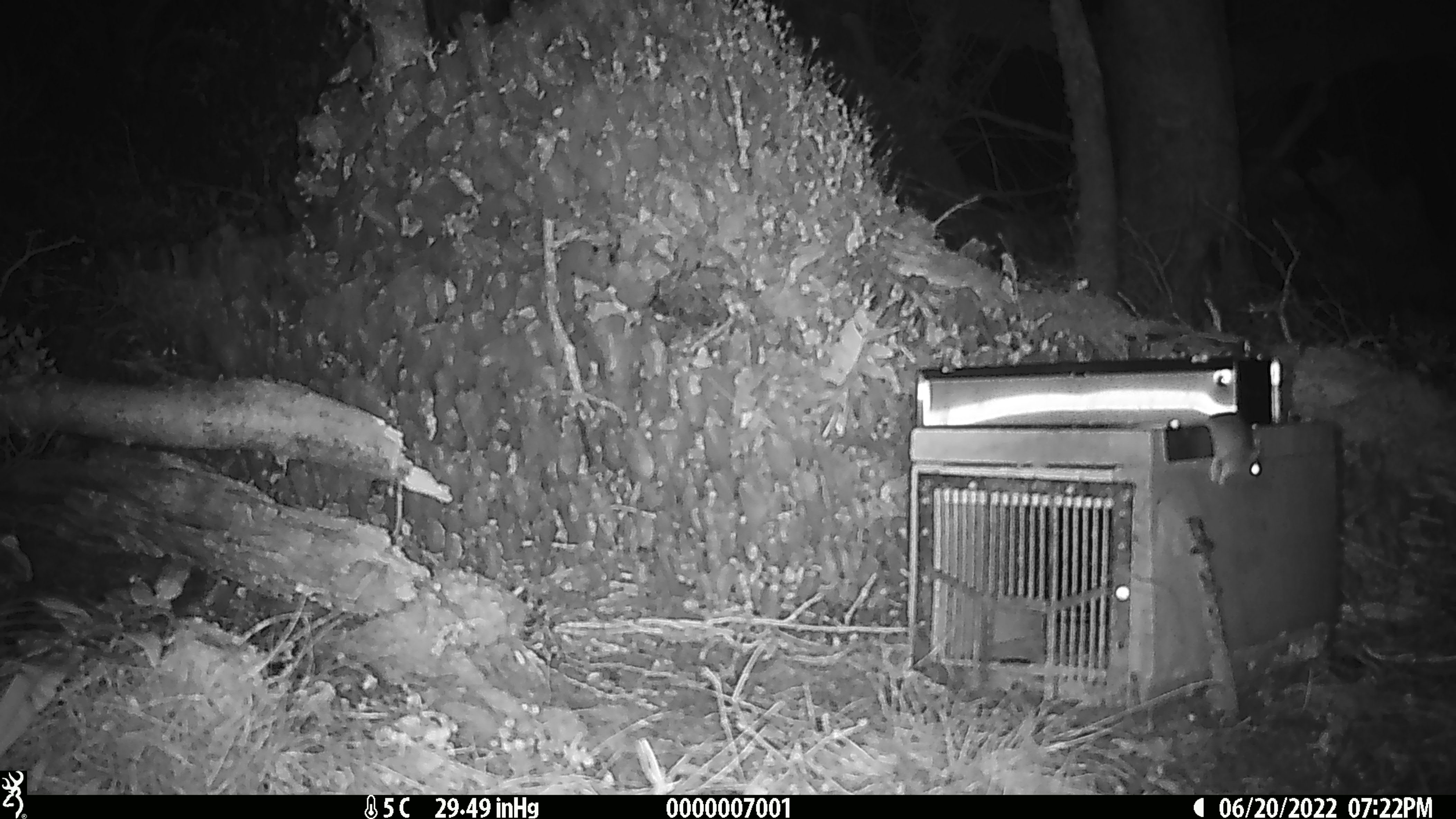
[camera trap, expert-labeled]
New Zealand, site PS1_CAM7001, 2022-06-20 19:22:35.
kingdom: Animalia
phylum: Chordata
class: Mammalia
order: Rodentia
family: Muridae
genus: Mus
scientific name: Mus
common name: mouse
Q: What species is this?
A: Mouse (Mus).